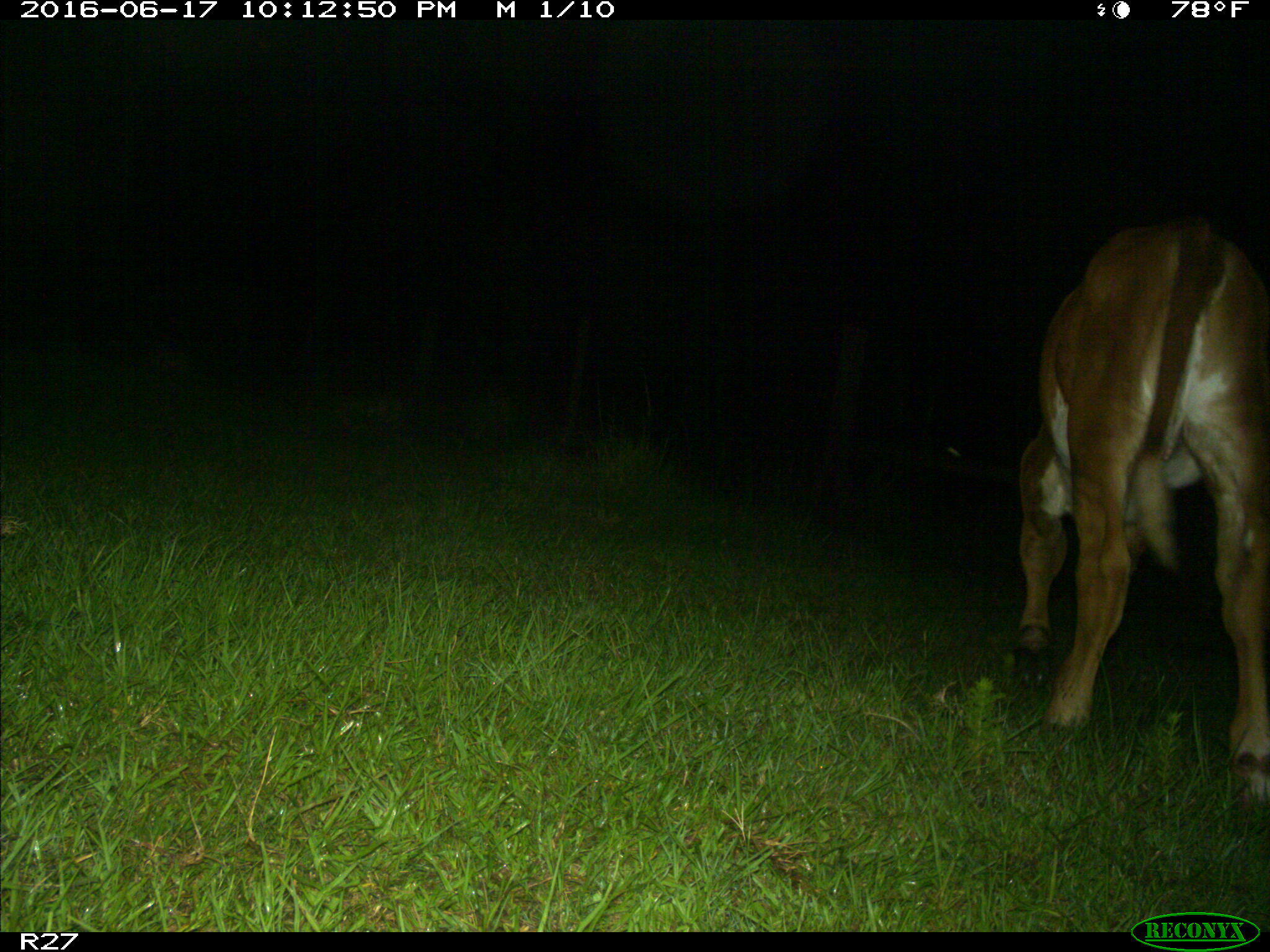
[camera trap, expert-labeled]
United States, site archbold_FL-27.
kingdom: Animalia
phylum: Chordata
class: Mammalia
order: Artiodactyla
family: Bovidae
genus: Bos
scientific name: Bos taurus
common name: domestic cow